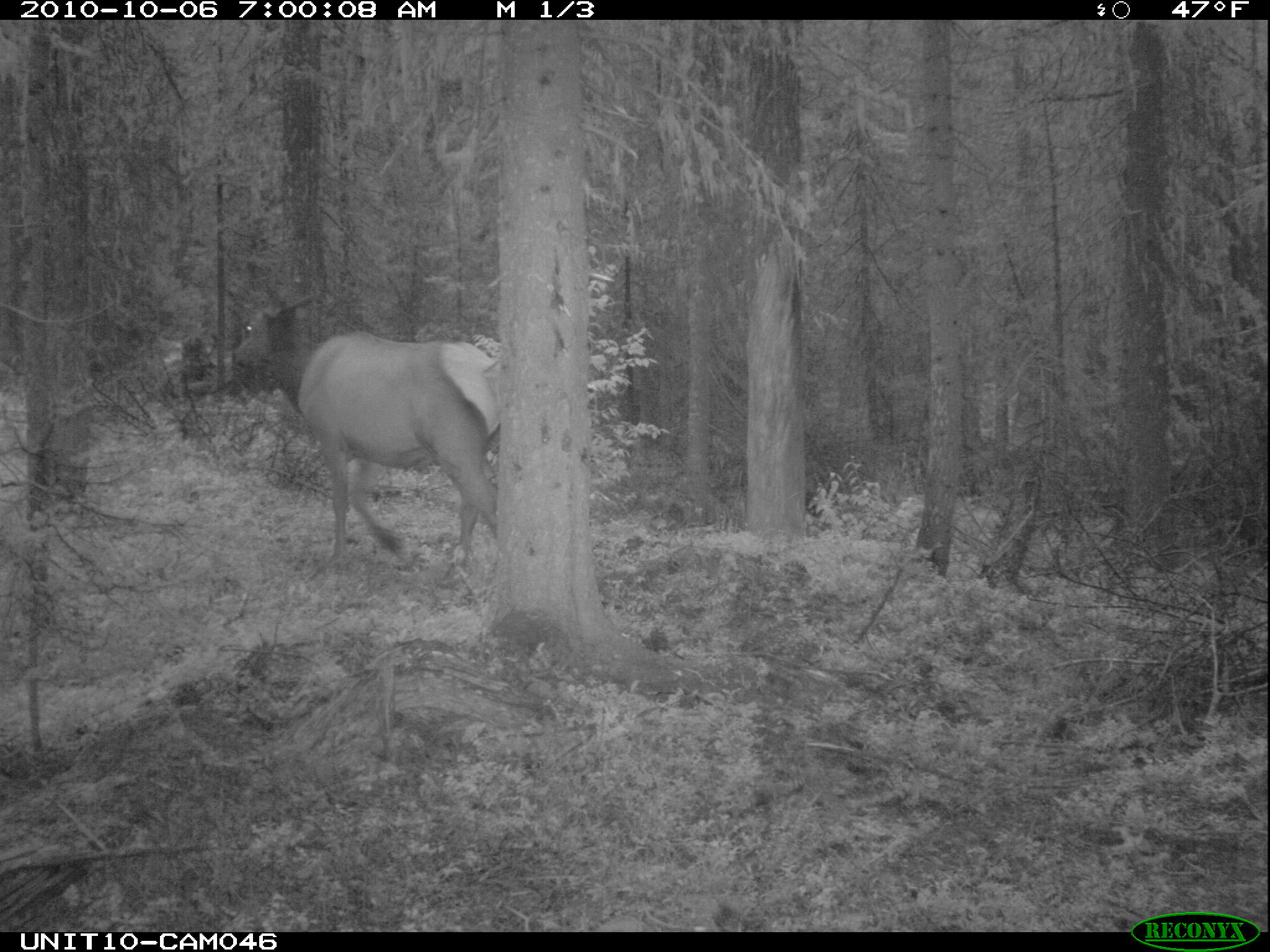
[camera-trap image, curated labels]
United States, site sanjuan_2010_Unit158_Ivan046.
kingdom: Animalia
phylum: Chordata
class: Mammalia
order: Artiodactyla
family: Cervidae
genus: Cervus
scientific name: Cervus elaphus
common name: red deer